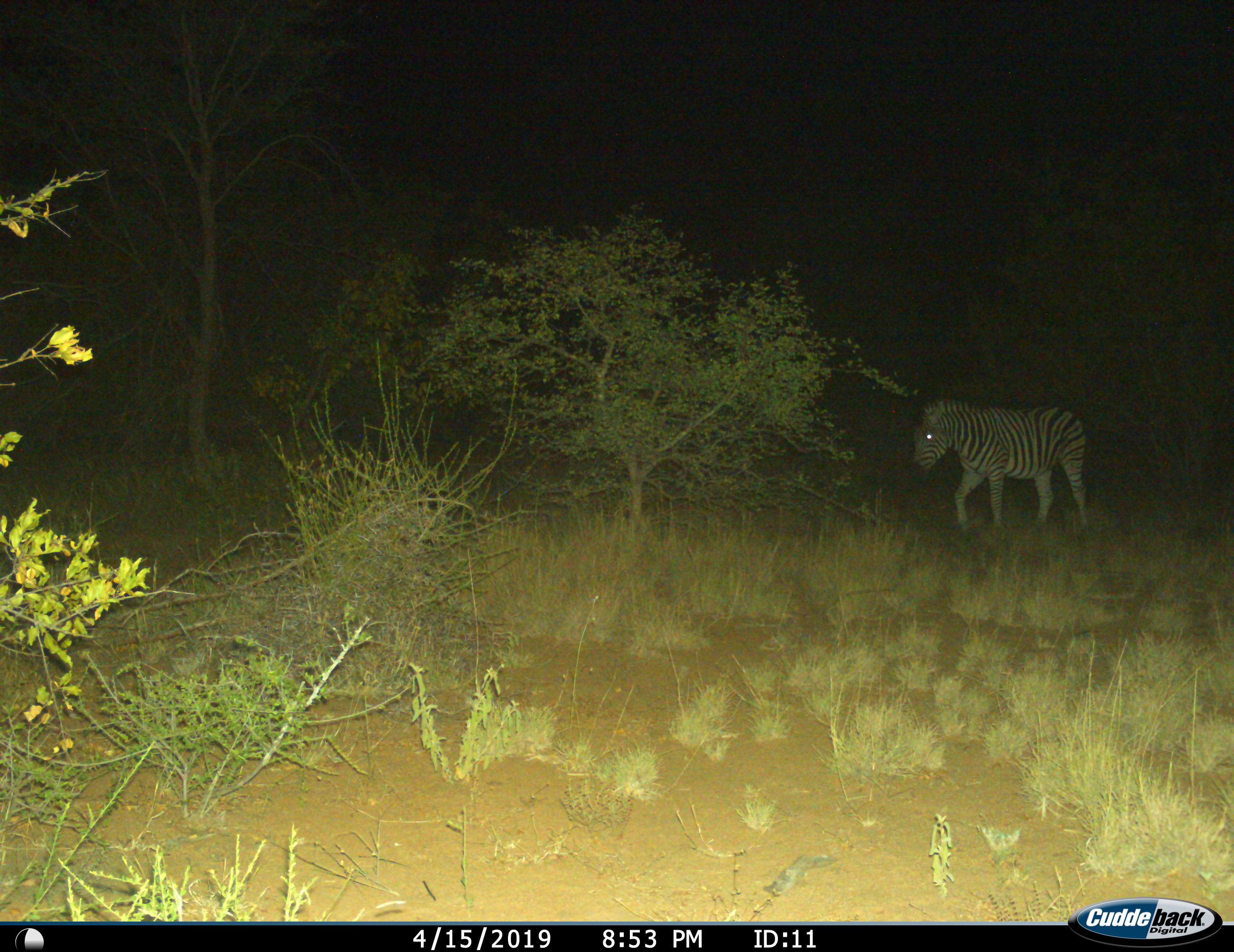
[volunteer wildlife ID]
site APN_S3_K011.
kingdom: Animalia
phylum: Chordata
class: Mammalia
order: Perissodactyla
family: Equidae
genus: Equus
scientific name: Equus quagga burchellii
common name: burchell's zebra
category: zebraburchells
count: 1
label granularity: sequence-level